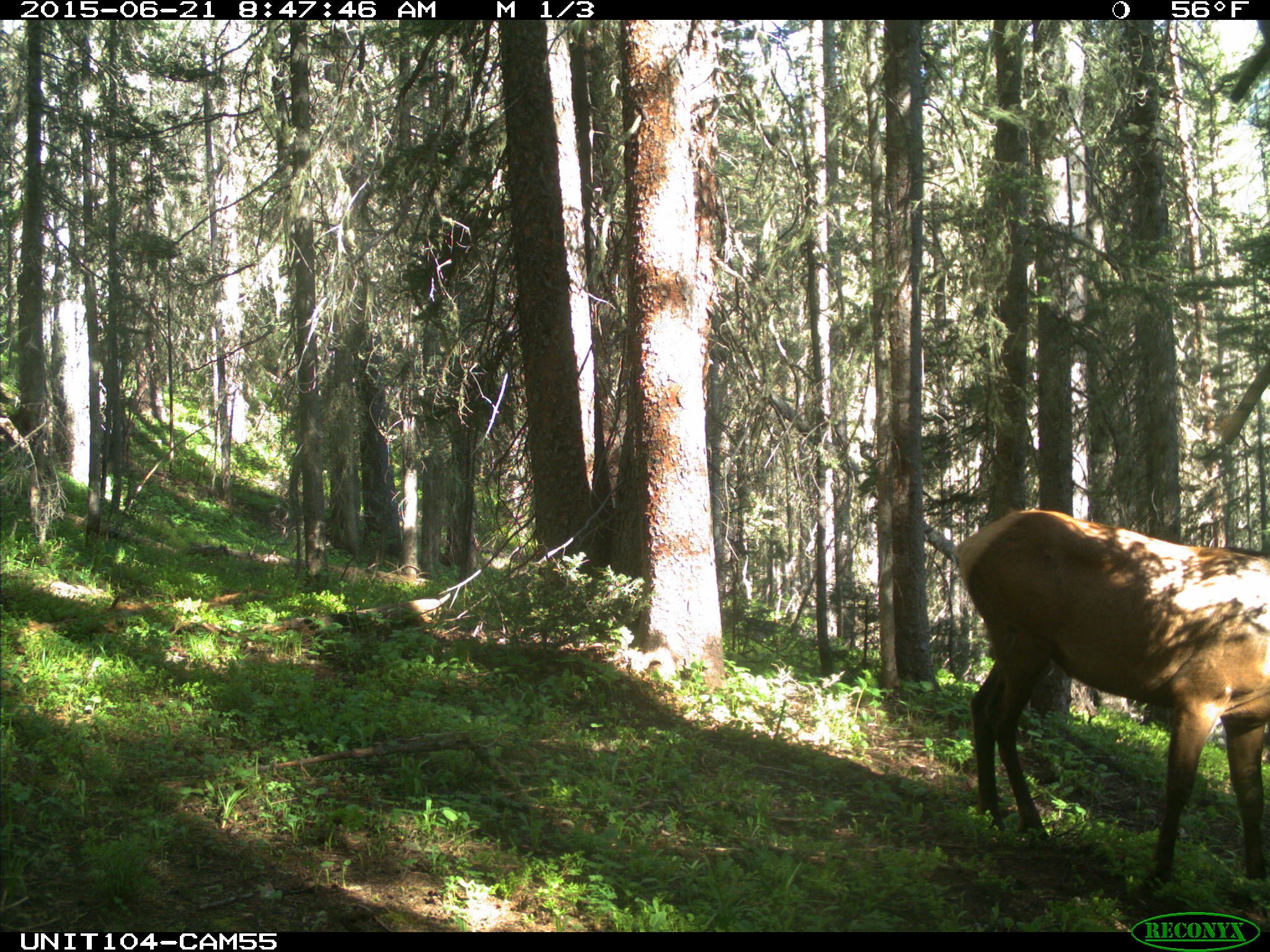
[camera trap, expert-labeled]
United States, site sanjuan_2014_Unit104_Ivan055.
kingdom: Animalia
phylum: Chordata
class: Mammalia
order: Artiodactyla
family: Cervidae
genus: Cervus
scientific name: Cervus elaphus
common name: red deer